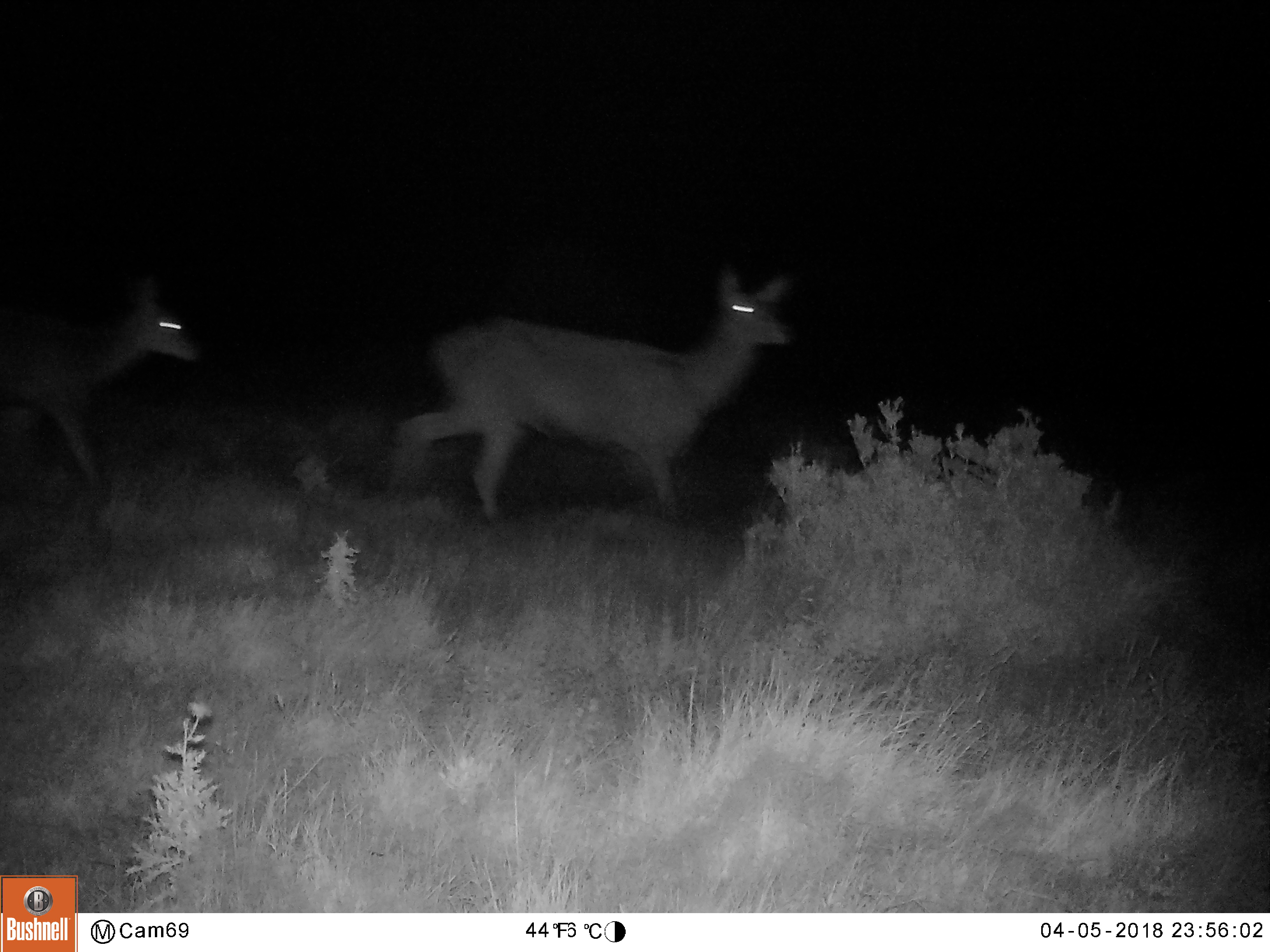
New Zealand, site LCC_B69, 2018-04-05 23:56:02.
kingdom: Animalia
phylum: Chordata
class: Mammalia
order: Artiodactyla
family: Cervidae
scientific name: Cervidae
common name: deer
Deer (Cervidae).